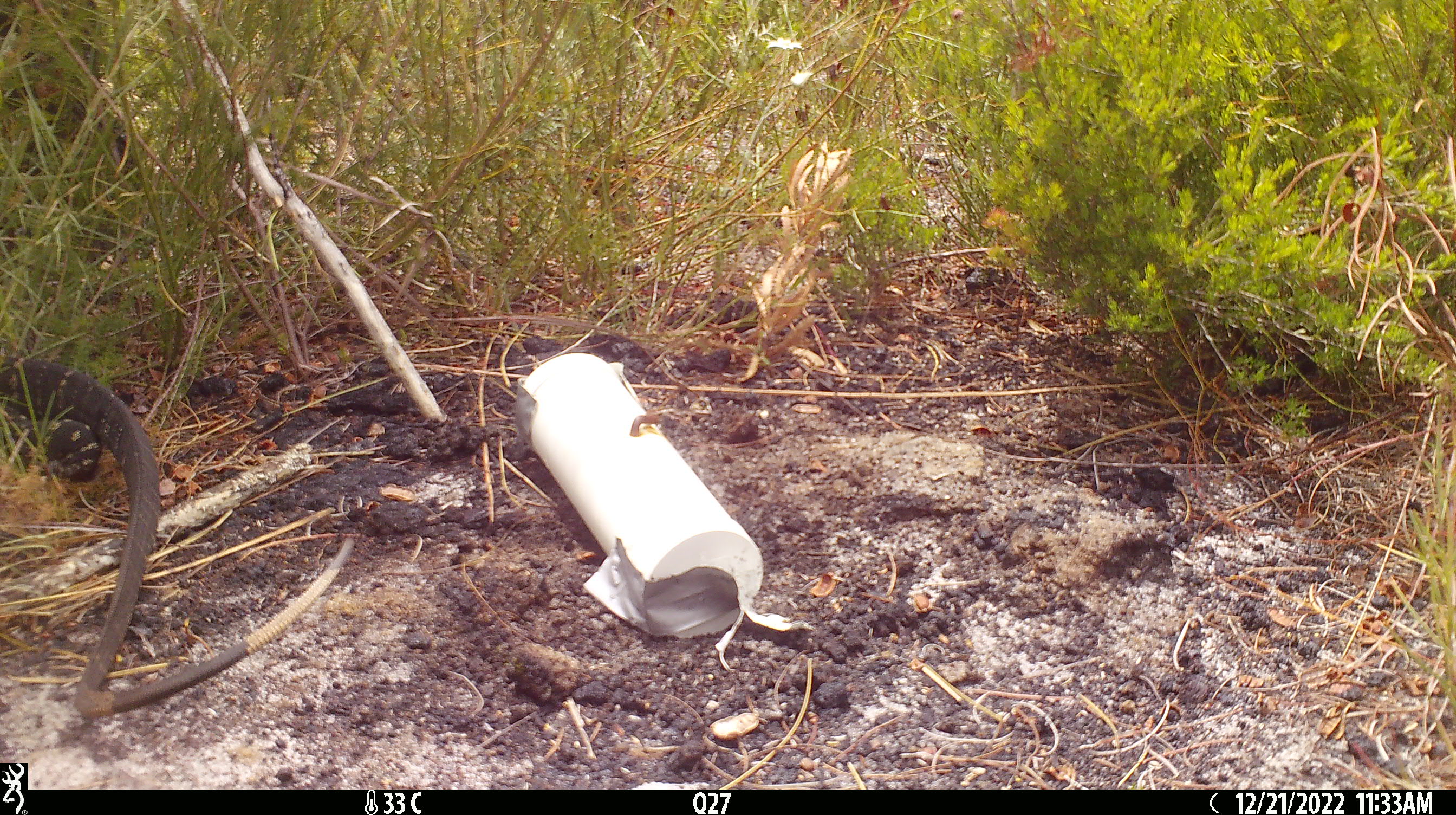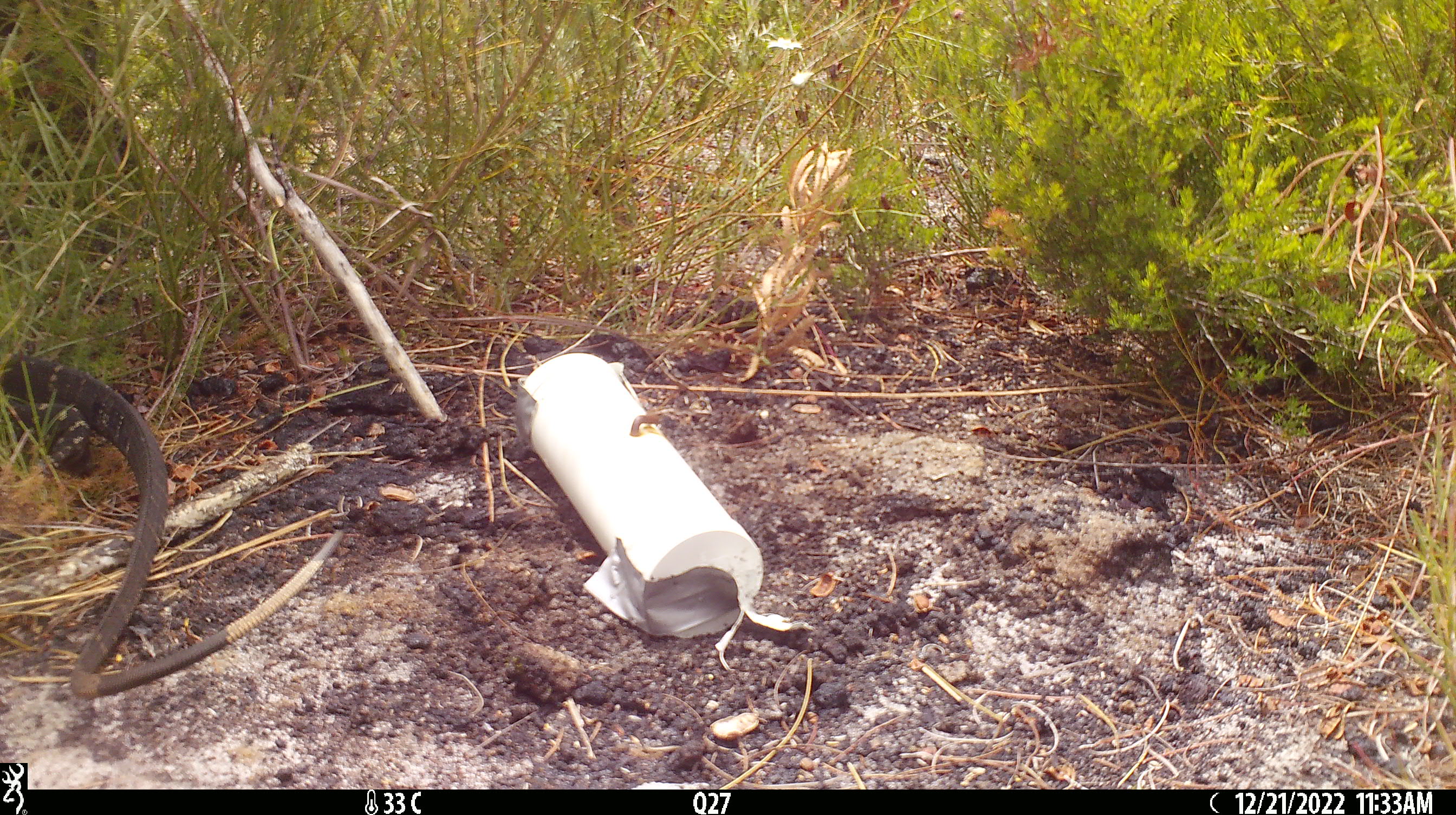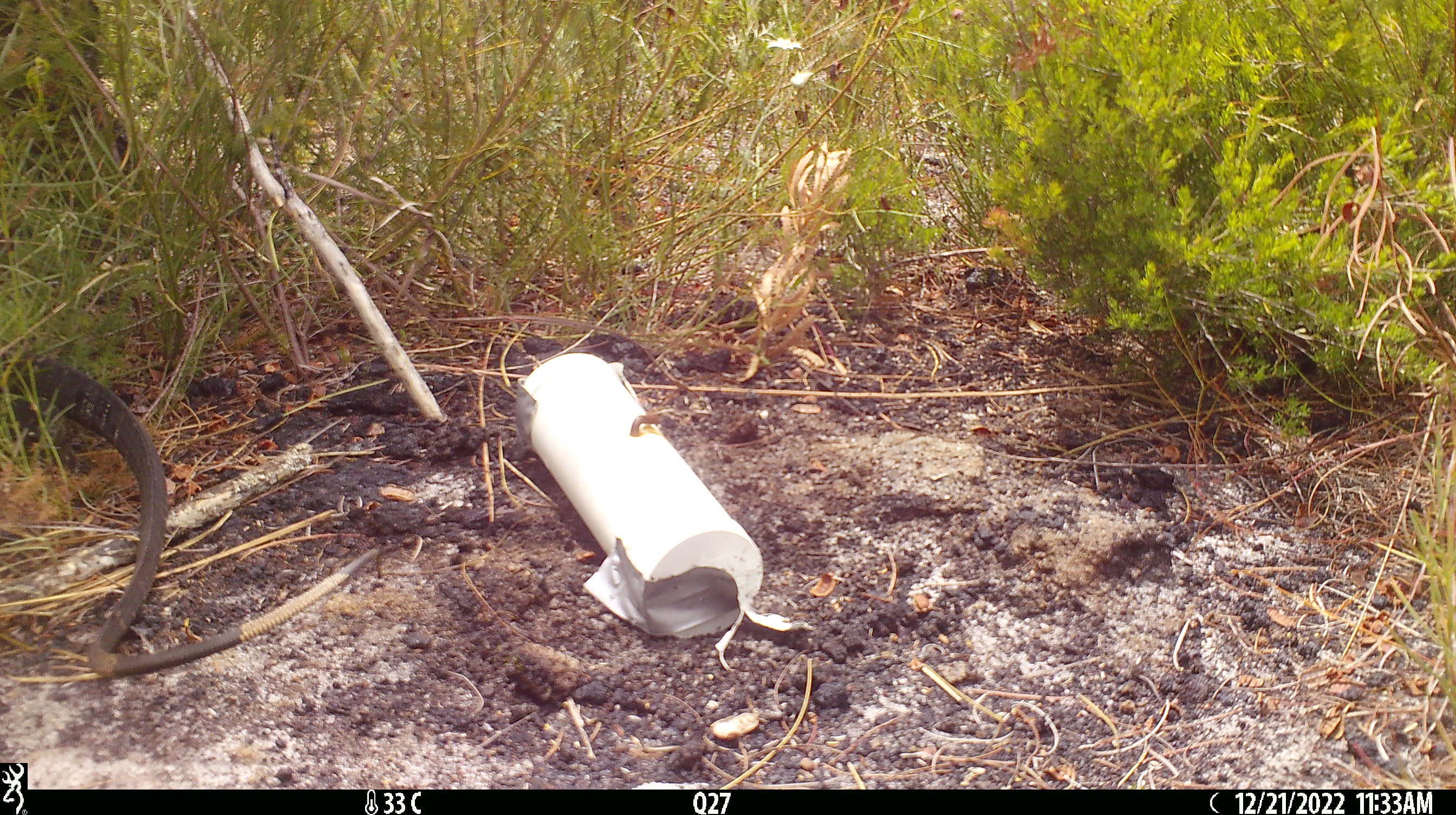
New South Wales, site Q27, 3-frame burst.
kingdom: Animalia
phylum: Chordata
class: Reptilia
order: Squamata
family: Varanidae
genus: Varanus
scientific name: Varanus varius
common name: lace monitor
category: goanna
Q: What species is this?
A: Goanna (lace monitor) (Varanus varius).